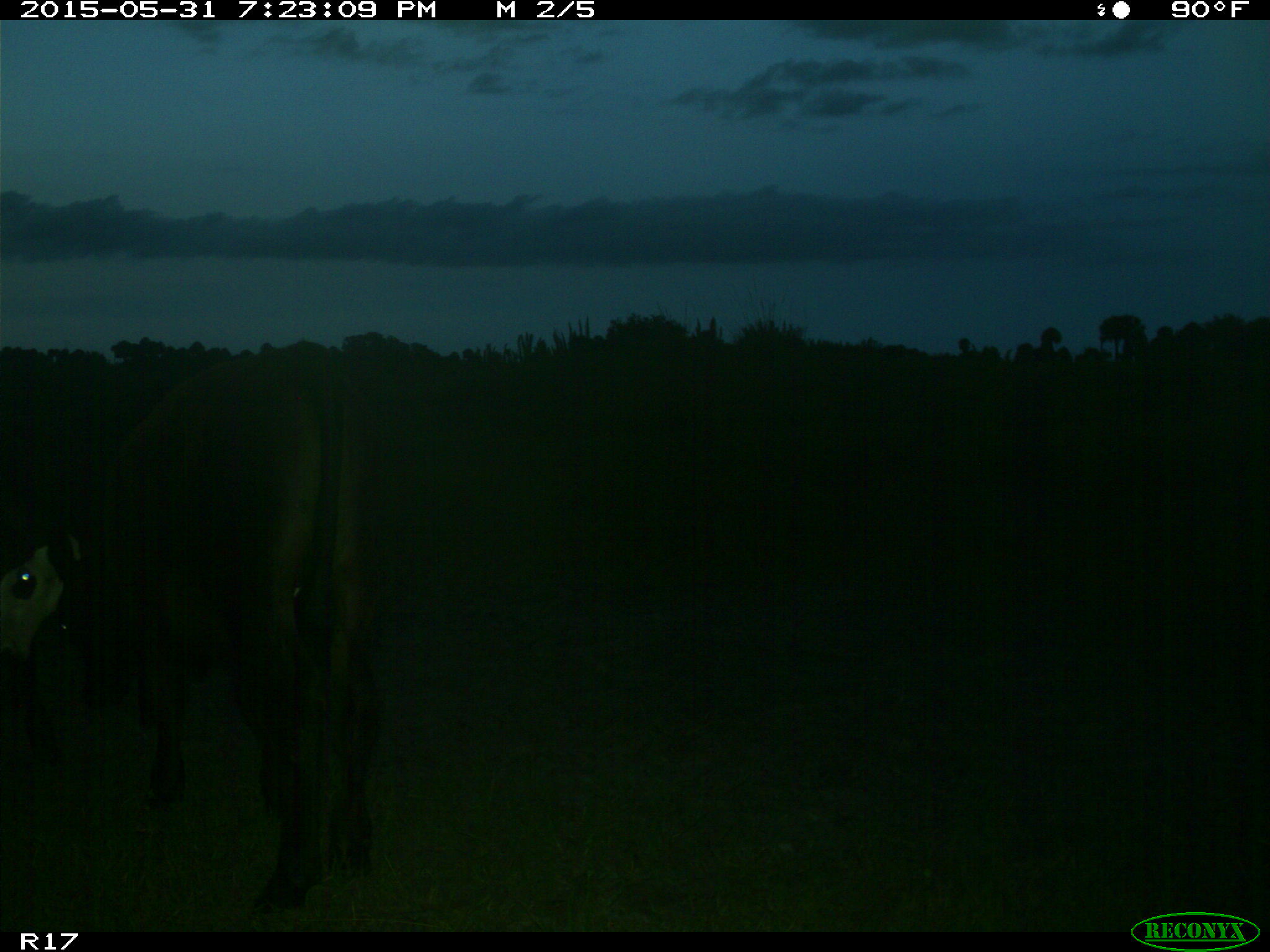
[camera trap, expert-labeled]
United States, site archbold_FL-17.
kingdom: Animalia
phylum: Chordata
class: Mammalia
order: Artiodactyla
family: Bovidae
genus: Bos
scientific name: Bos taurus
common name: domestic cow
Bos taurus (domestic cow).